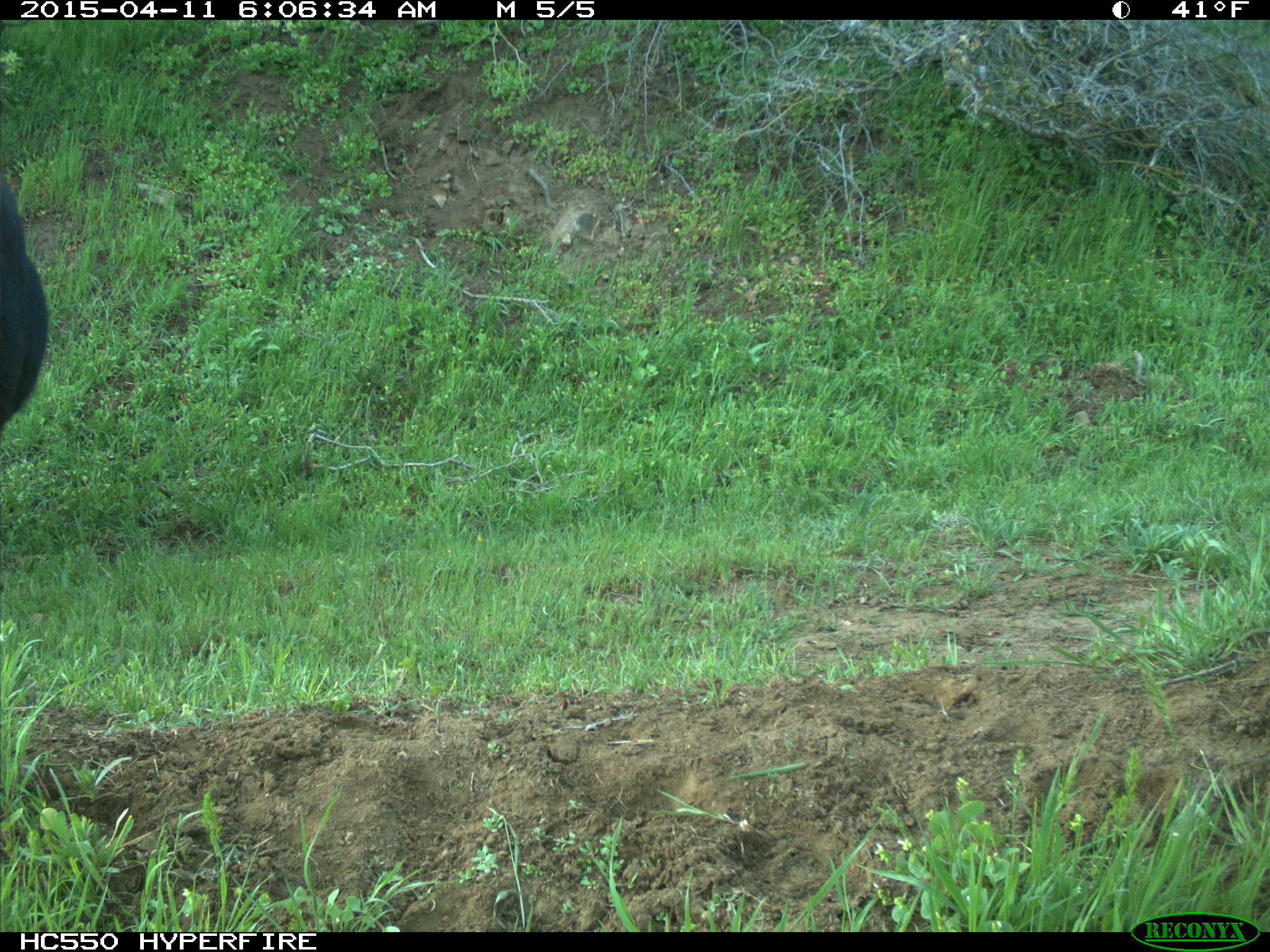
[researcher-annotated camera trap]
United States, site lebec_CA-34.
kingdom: Animalia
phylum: Chordata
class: Mammalia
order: Artiodactyla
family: Bovidae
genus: Bos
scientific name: Bos taurus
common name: domestic cow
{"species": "Bos taurus (domestic cow)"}